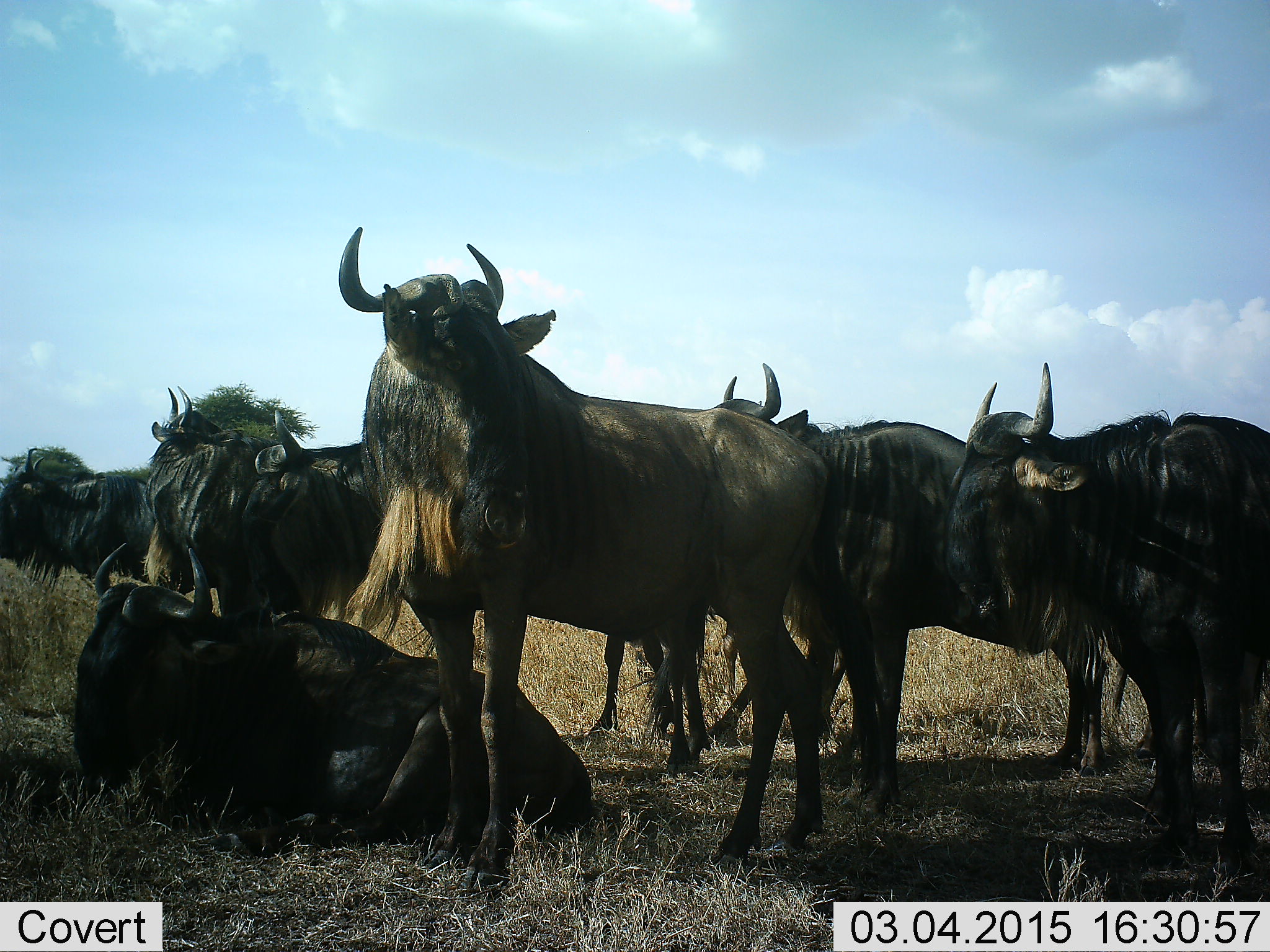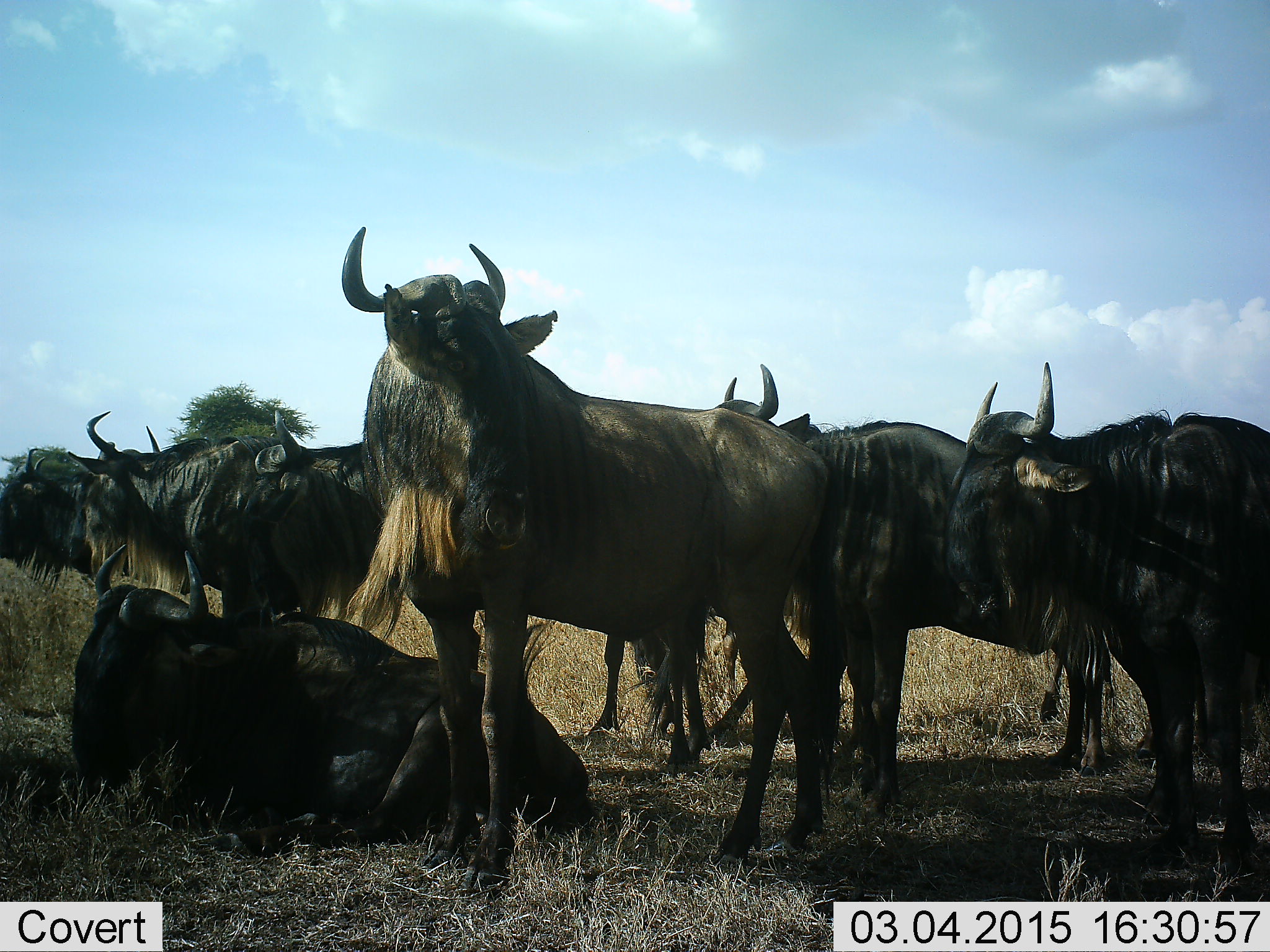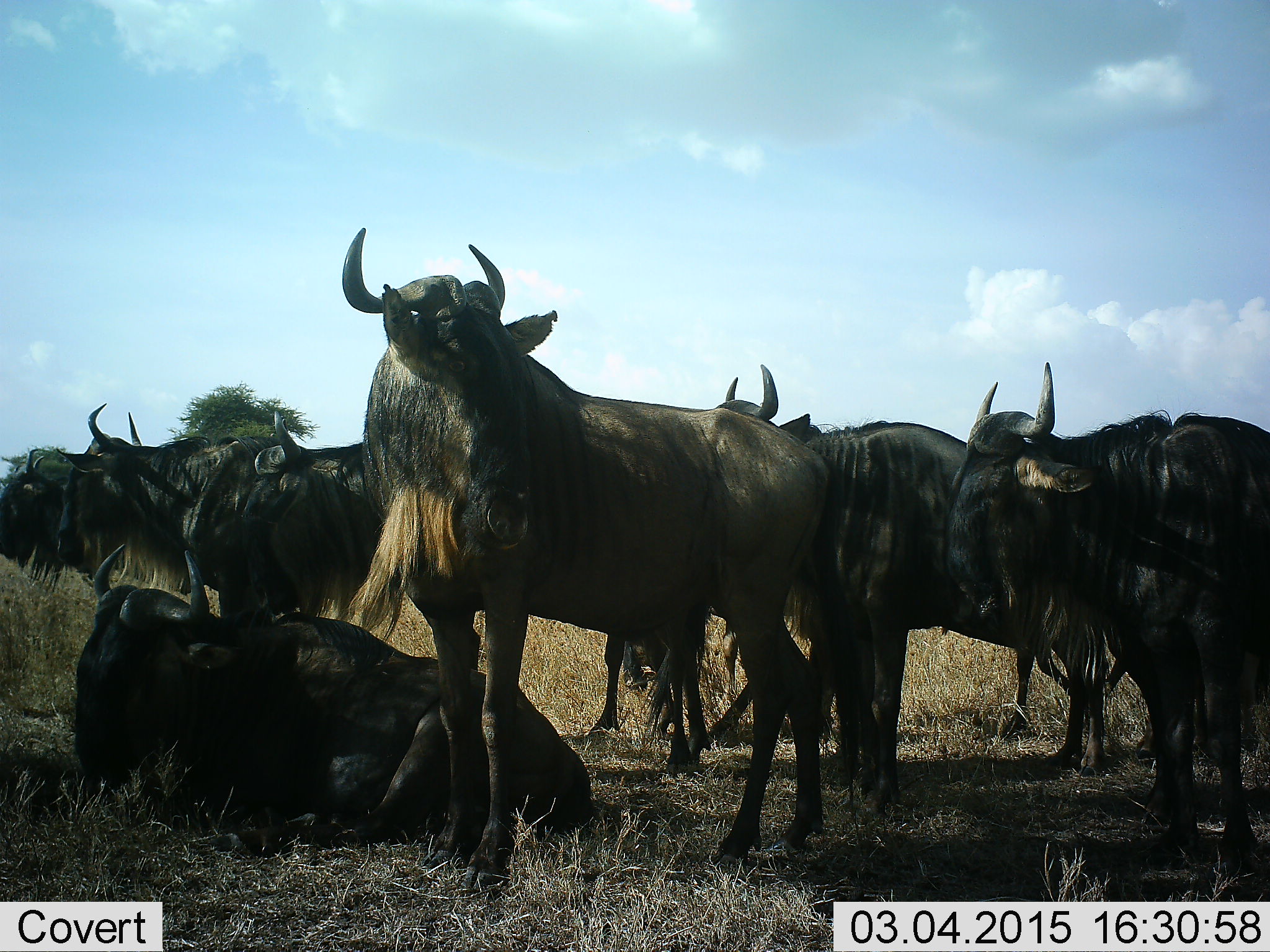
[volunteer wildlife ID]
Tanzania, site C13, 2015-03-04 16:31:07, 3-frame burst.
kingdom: Animalia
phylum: Chordata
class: Mammalia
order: Artiodactyla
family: Bovidae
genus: Connochaetes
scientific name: Connochaetes taurinus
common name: blue wildebeest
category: wildebeest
Wildebeest (blue wildebeest) (Connochaetes taurinus), count 7. Behavior (volunteer vote fractions): standing 90%, resting 100%, moving 10%, interacting 0%. Young present (vote fraction): 0%. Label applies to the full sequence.